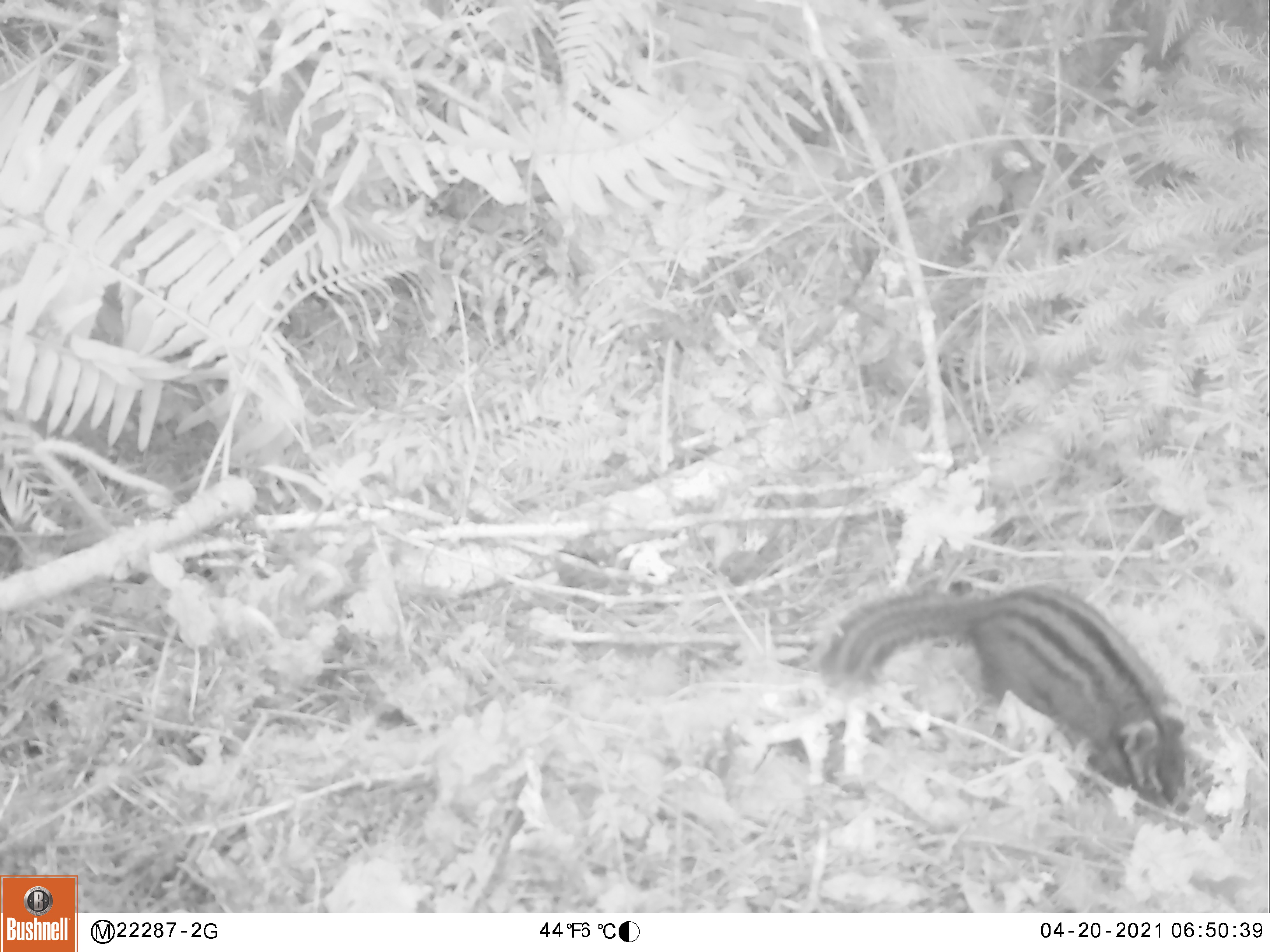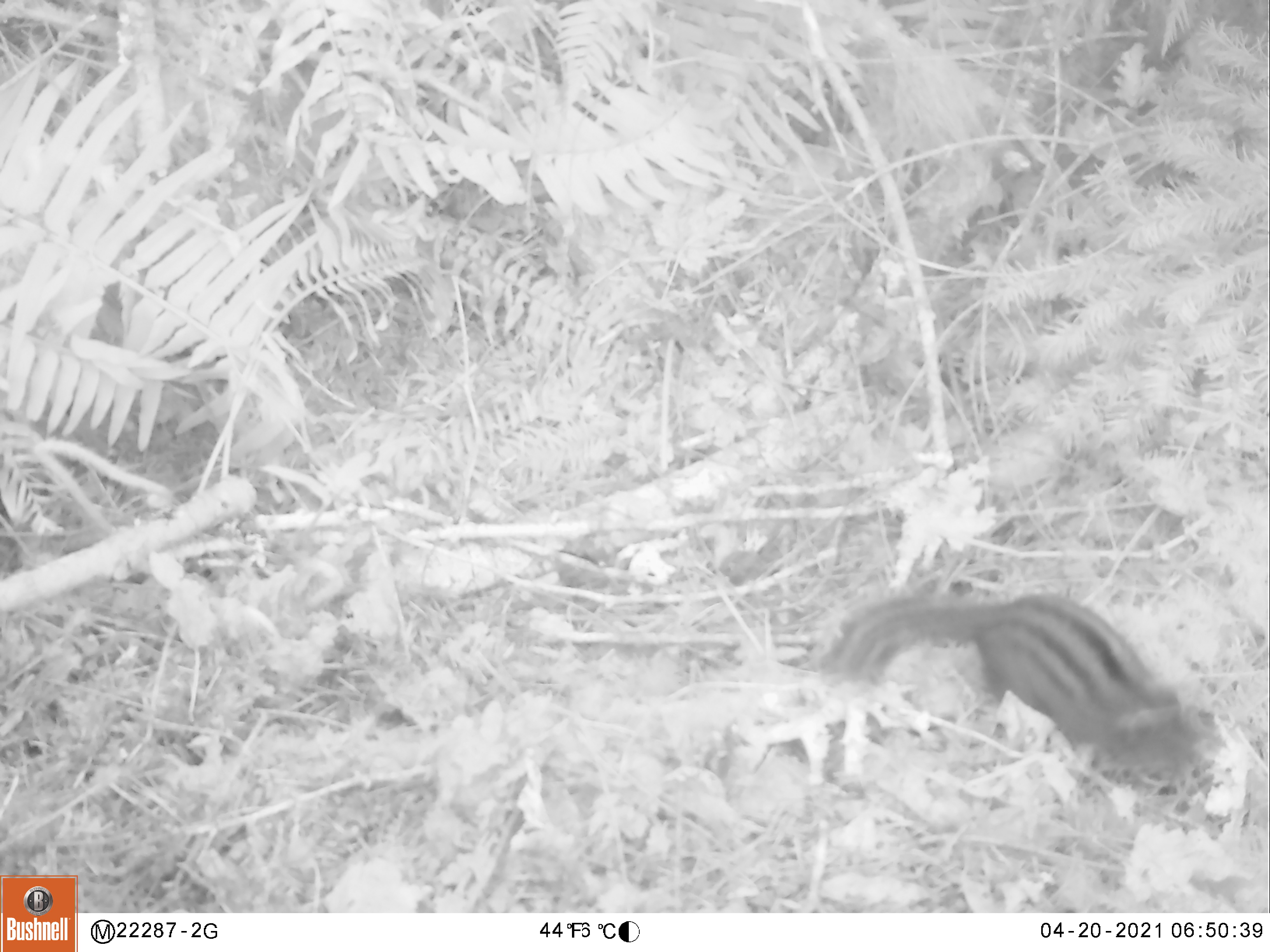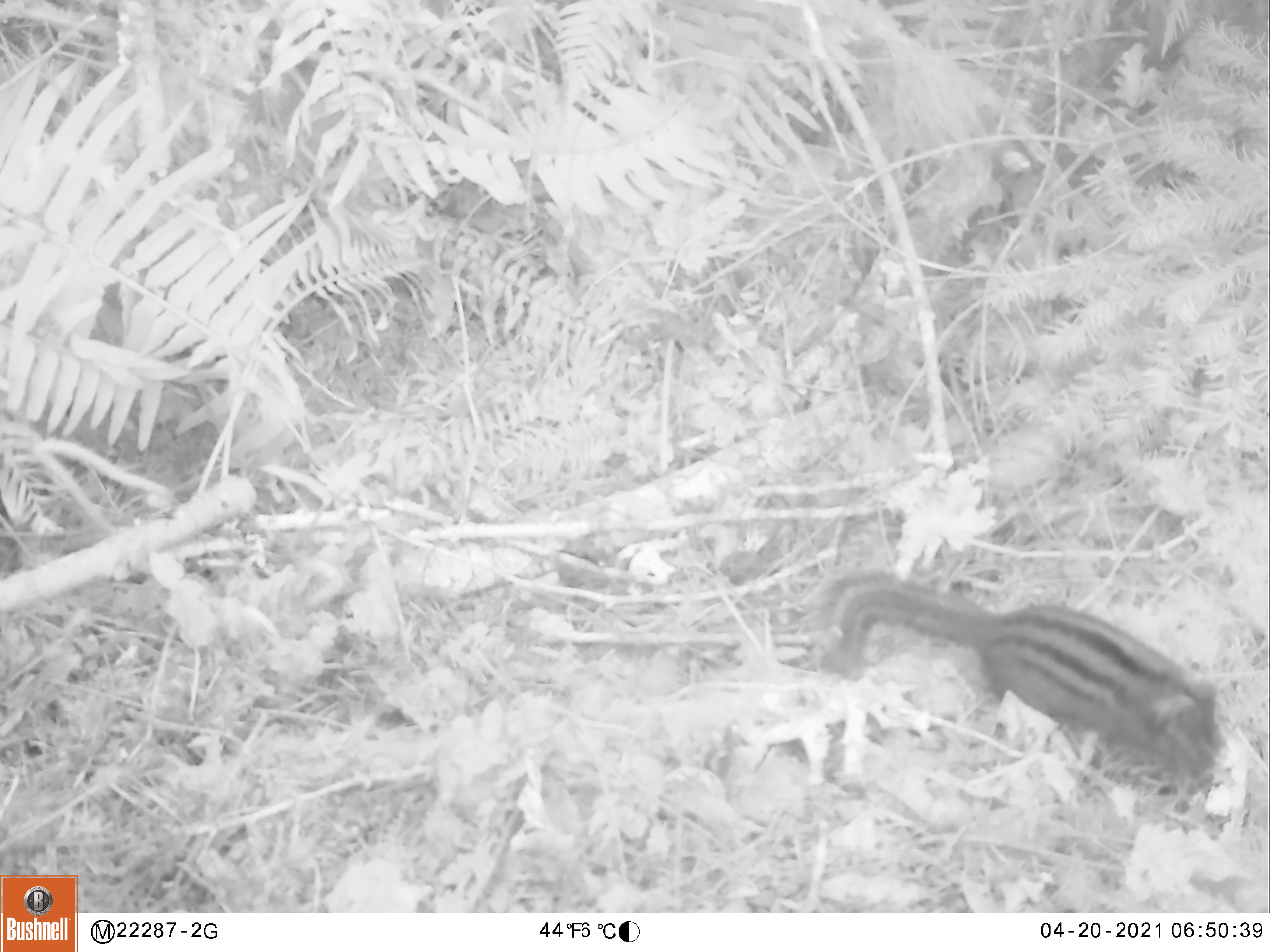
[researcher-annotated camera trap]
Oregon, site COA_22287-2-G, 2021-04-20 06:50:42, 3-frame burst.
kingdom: Animalia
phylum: Chordata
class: Mammalia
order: Rodentia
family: Sciuridae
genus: Neotamias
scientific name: Neotamias townsendii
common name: townsend's chipmunk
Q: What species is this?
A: Townsend's chipmunk (Neotamias townsendii).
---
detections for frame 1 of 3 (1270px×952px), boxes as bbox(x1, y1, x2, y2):
townsend's chipmunk: bbox(817, 576, 1194, 818)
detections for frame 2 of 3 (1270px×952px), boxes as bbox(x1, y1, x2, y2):
townsend's chipmunk: bbox(814, 580, 1204, 786)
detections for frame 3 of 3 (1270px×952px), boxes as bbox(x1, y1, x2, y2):
townsend's chipmunk: bbox(823, 563, 1236, 798)